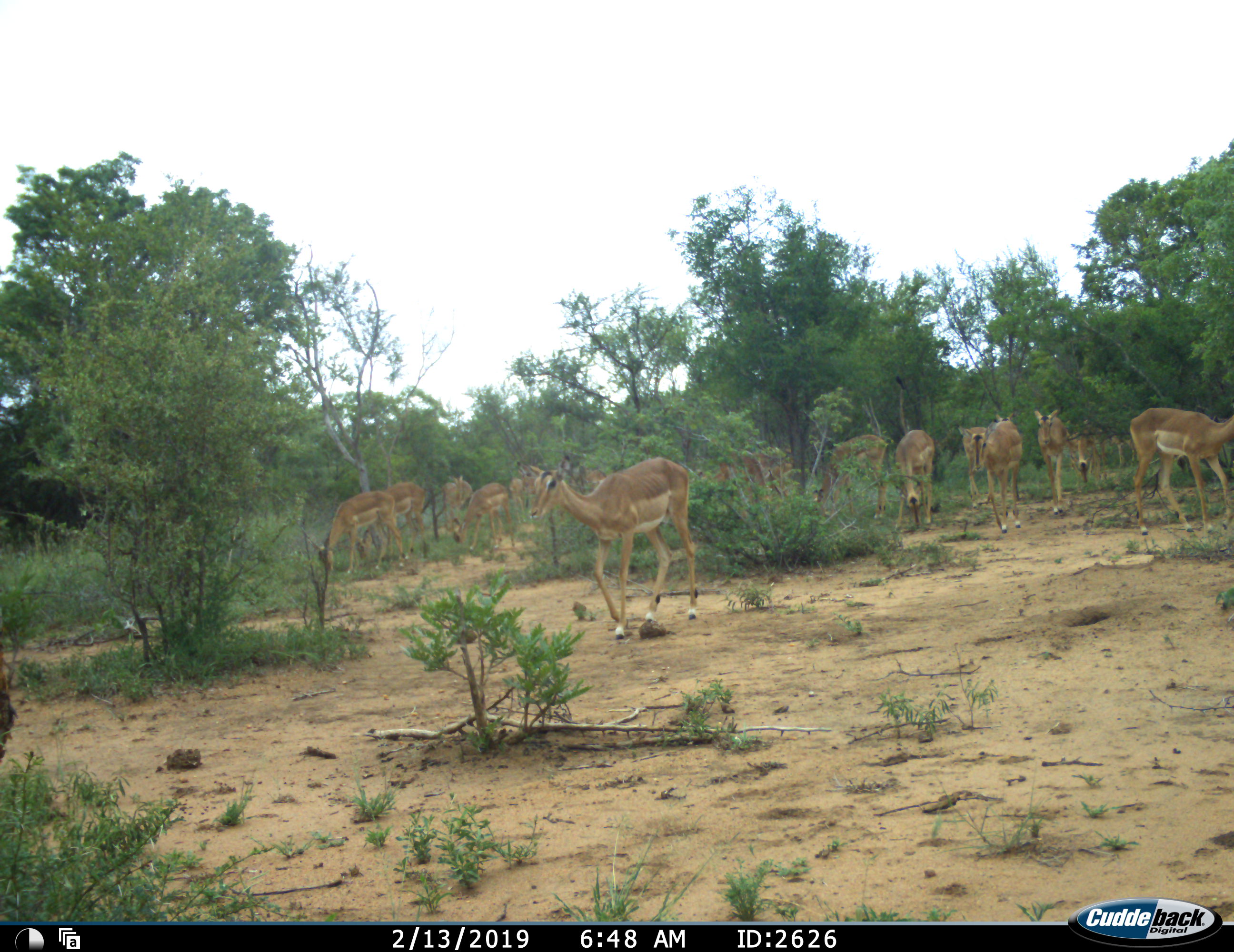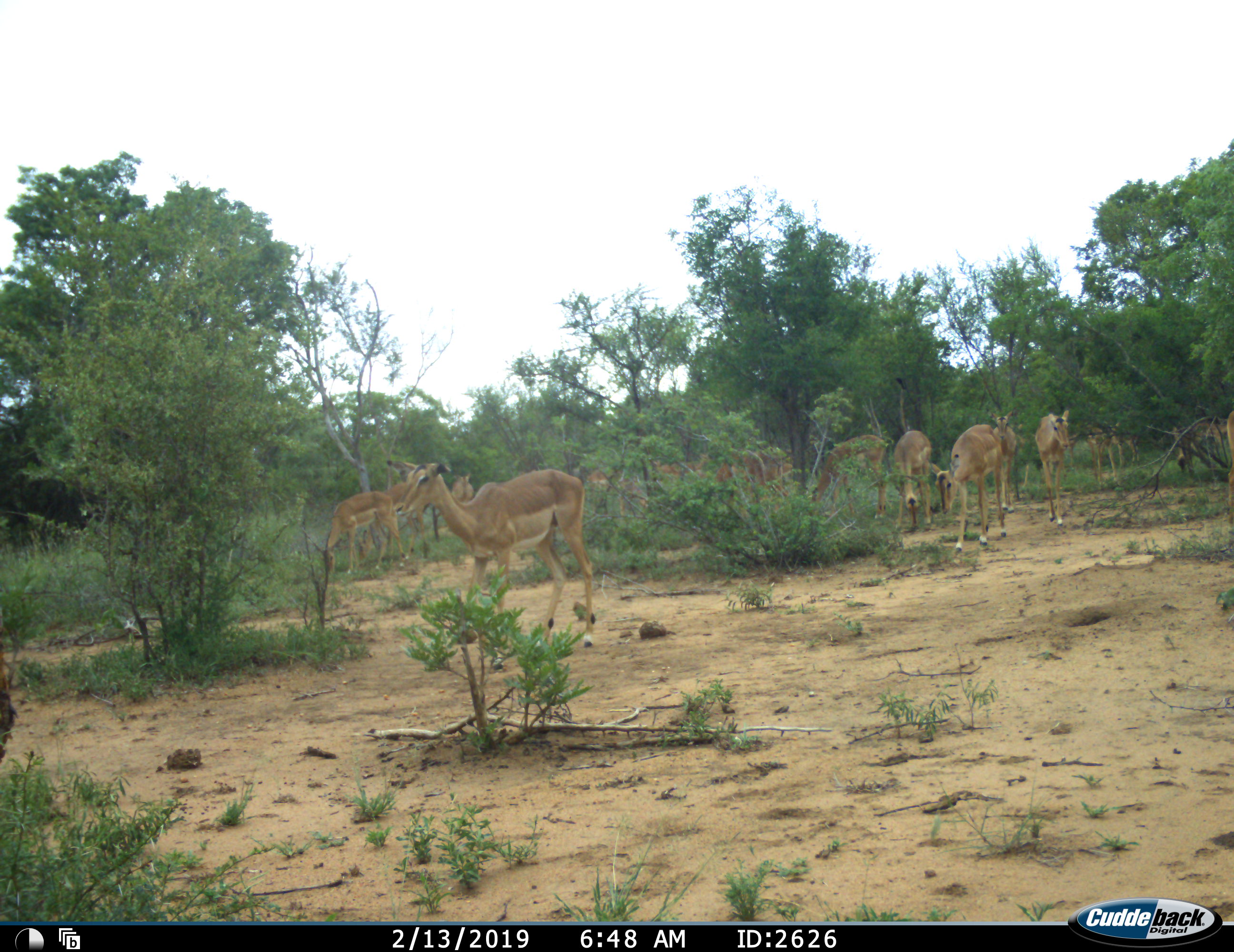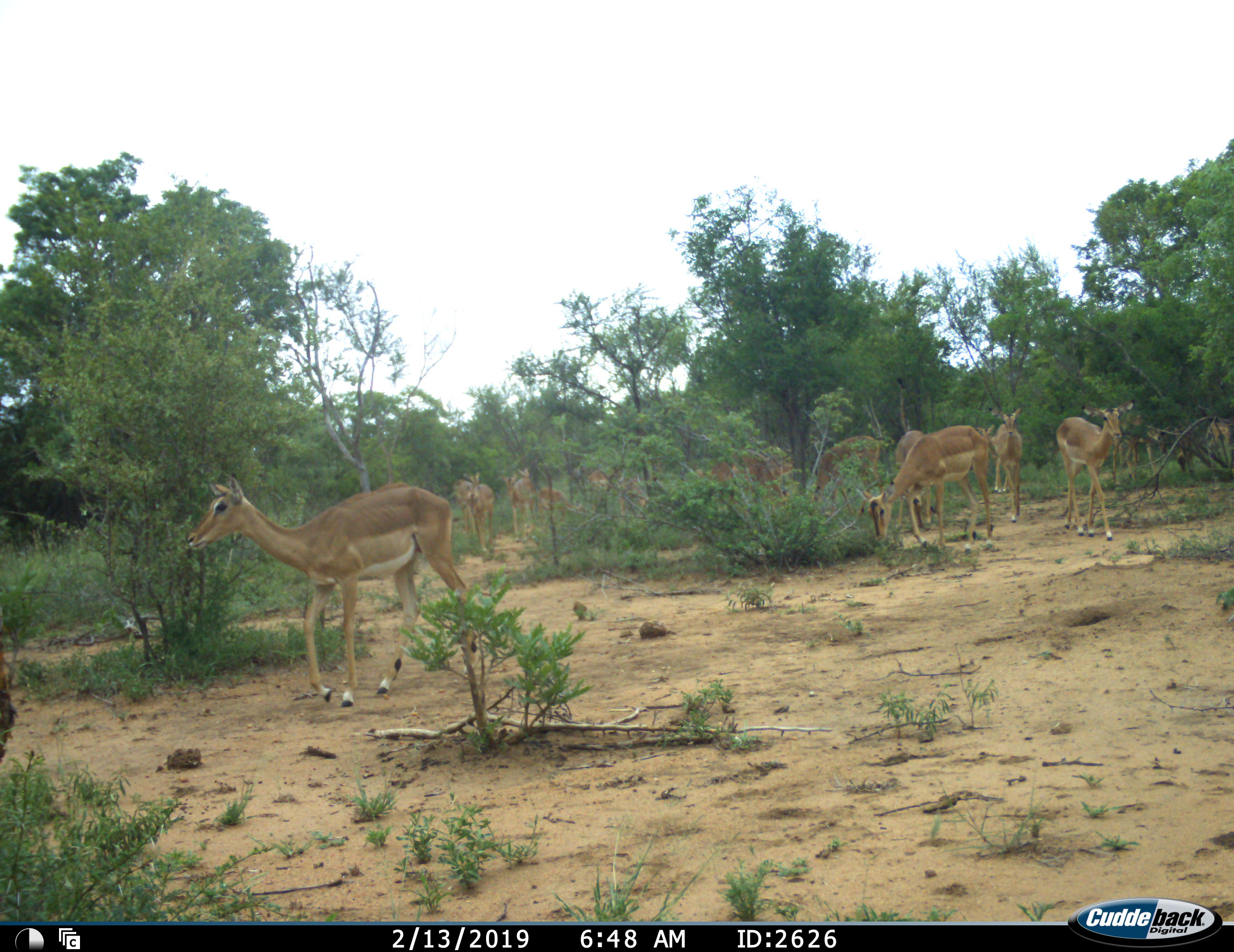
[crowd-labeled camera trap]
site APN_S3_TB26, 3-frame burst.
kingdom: Animalia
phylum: Chordata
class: Mammalia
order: Artiodactyla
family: Bovidae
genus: Aepyceros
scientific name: Aepyceros melampus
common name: impala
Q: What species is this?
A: Impala (Aepyceros melampus).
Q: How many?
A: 11-50.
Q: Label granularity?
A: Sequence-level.